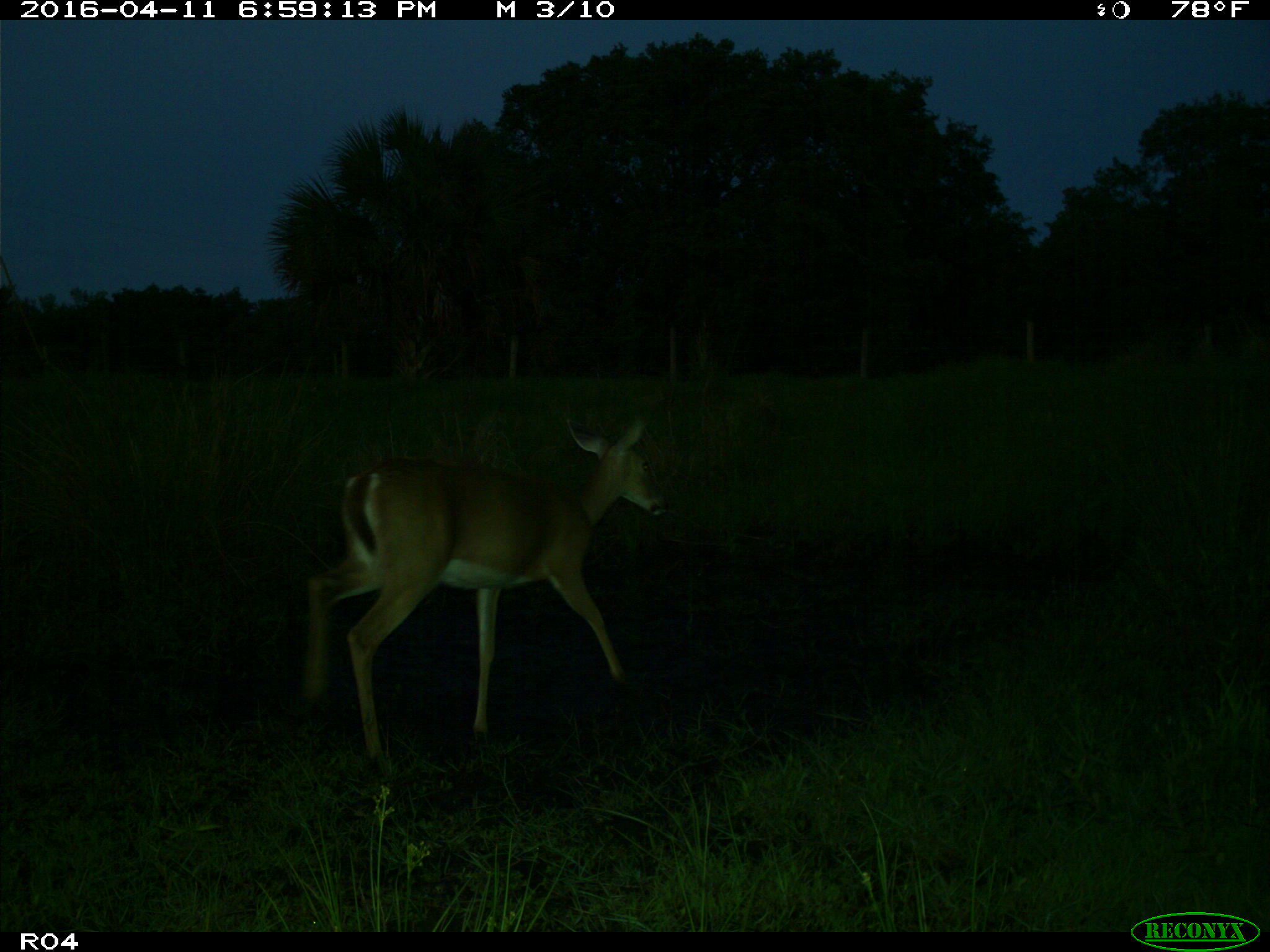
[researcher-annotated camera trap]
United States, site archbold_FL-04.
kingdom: Animalia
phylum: Chordata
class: Mammalia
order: Artiodactyla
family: Cervidae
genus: Odocoileus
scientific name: Odocoileus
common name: deer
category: unidentified deer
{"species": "unidentified deer (deer) (Odocoileus)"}